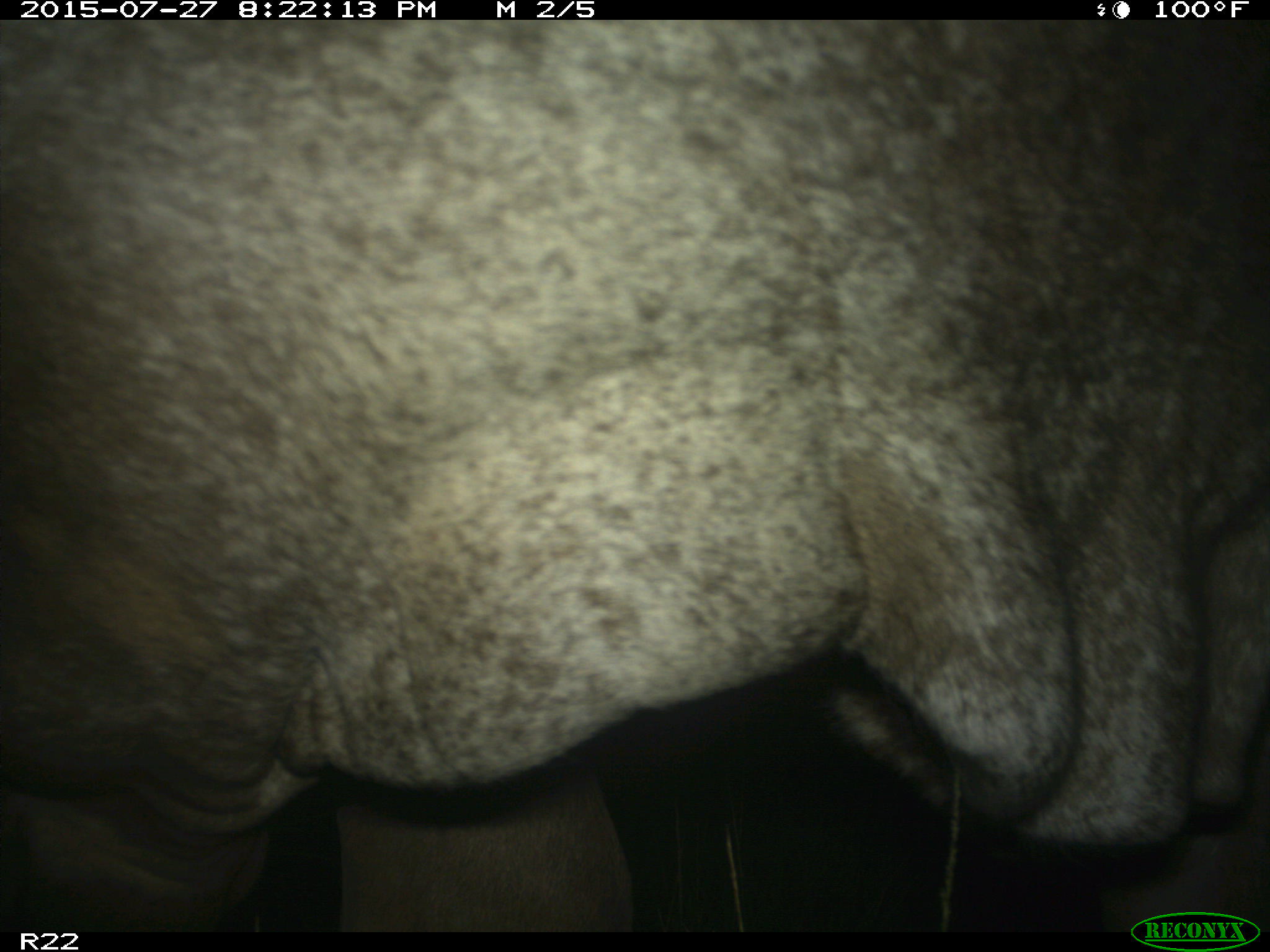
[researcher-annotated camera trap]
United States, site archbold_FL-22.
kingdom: Animalia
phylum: Chordata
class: Mammalia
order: Artiodactyla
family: Bovidae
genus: Bos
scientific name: Bos taurus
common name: domestic cow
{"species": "Bos taurus (domestic cow)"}